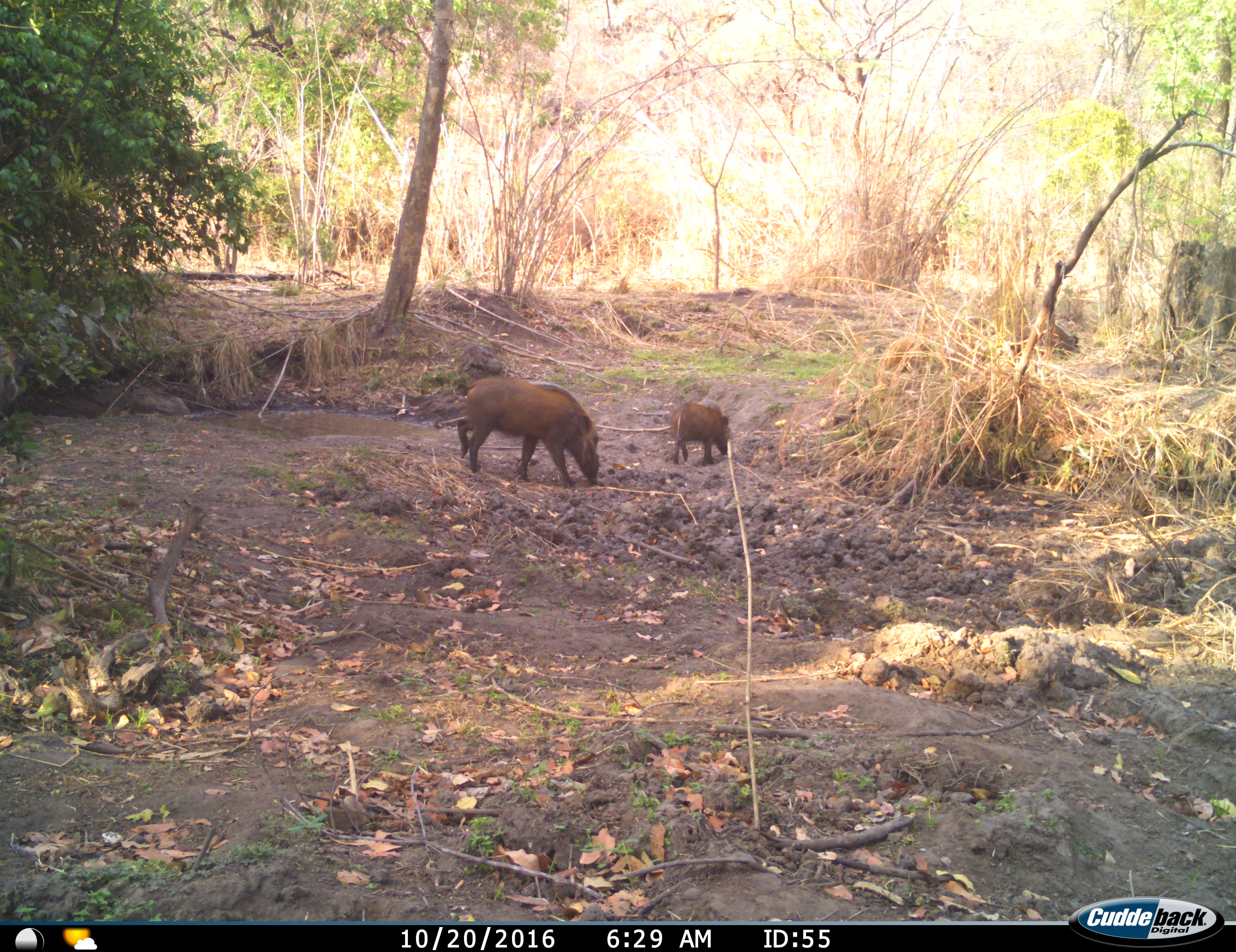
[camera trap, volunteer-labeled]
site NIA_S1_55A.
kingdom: Animalia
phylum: Chordata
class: Mammalia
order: Artiodactyla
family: Suidae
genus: Potamochoerus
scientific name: Potamochoerus larvatus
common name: bushpig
Bushpig (Potamochoerus larvatus), count 2. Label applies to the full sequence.